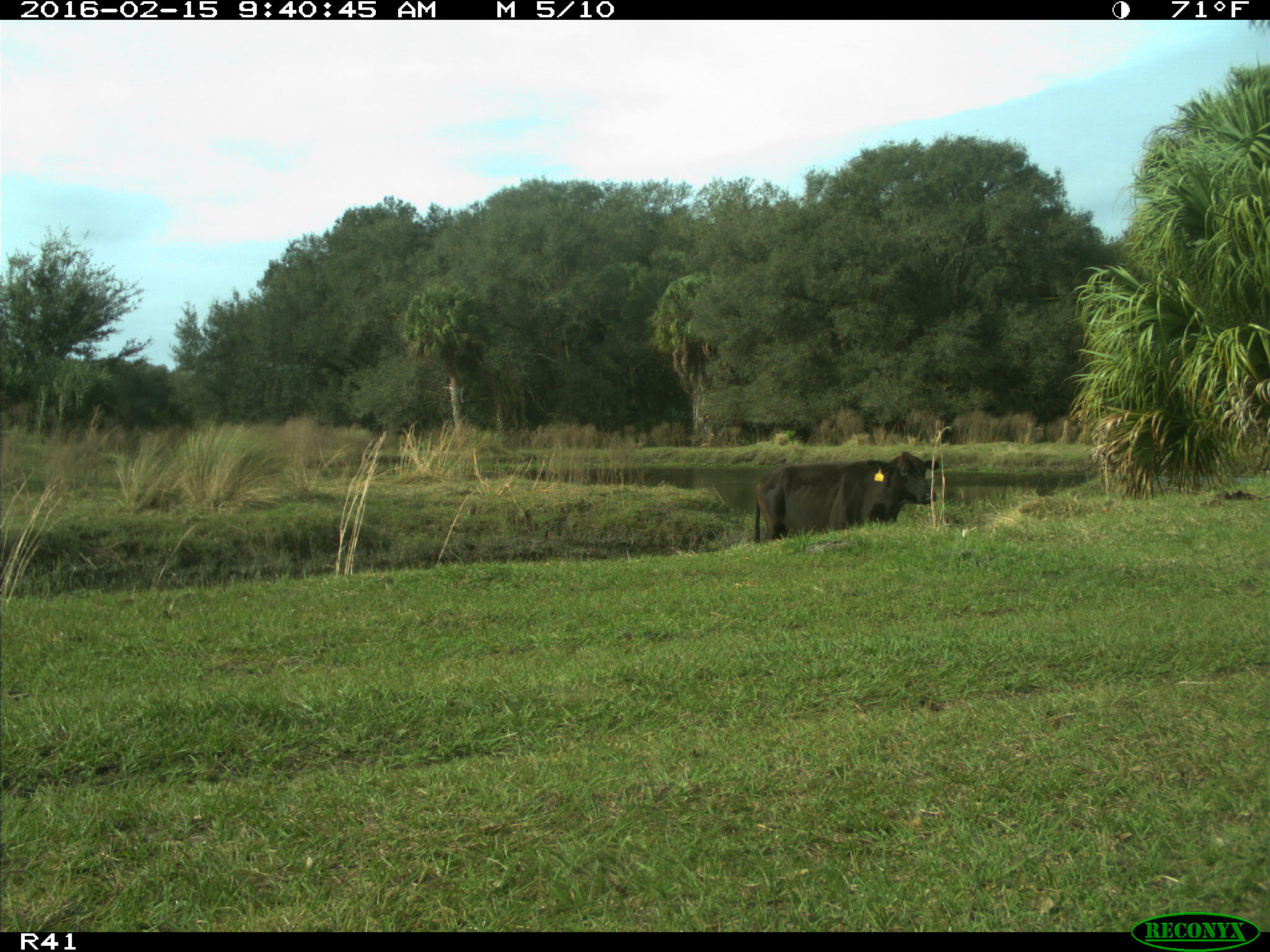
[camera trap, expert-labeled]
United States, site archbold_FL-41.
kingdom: Animalia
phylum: Chordata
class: Mammalia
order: Artiodactyla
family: Bovidae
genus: Bos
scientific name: Bos taurus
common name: domestic cow